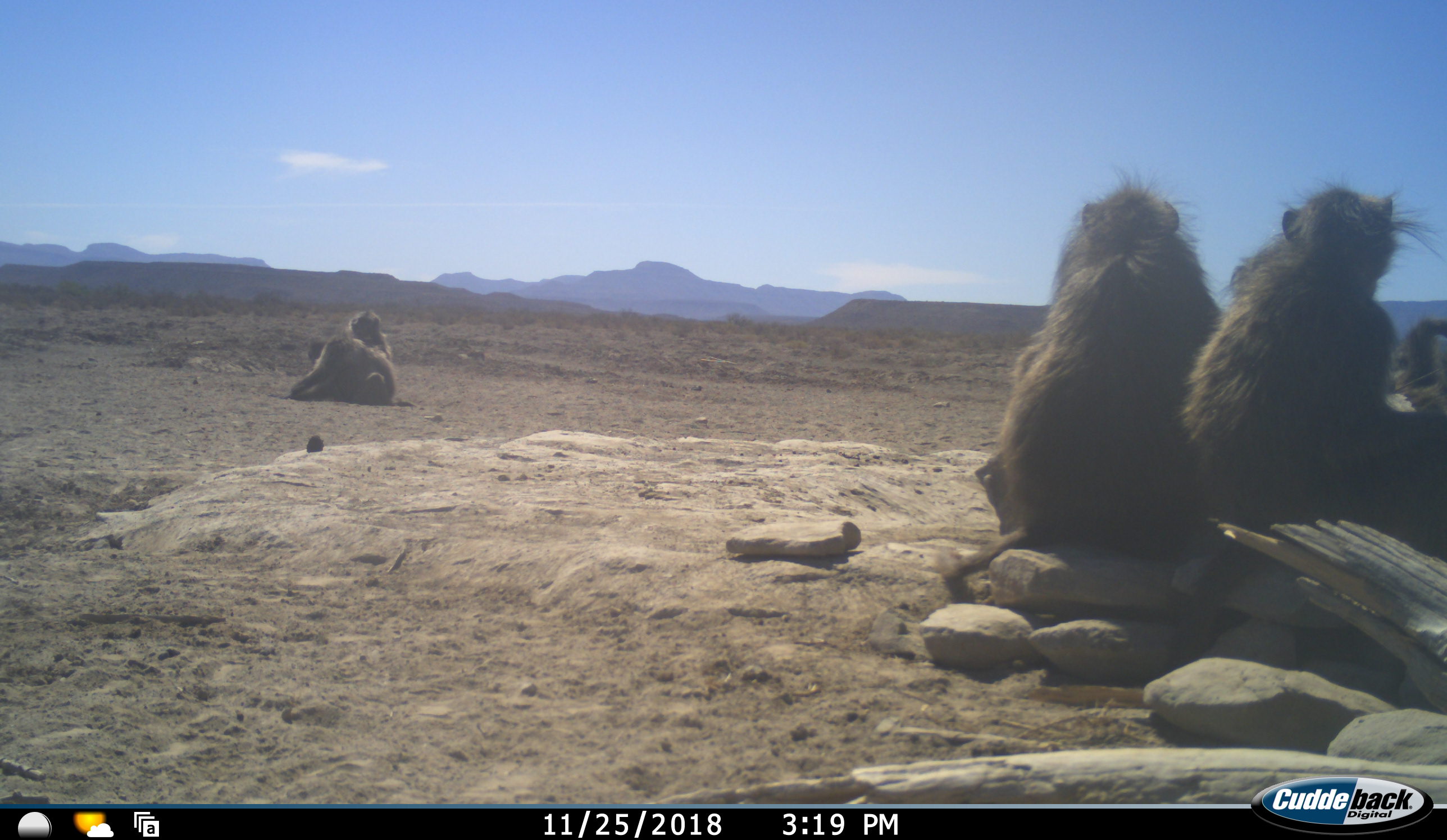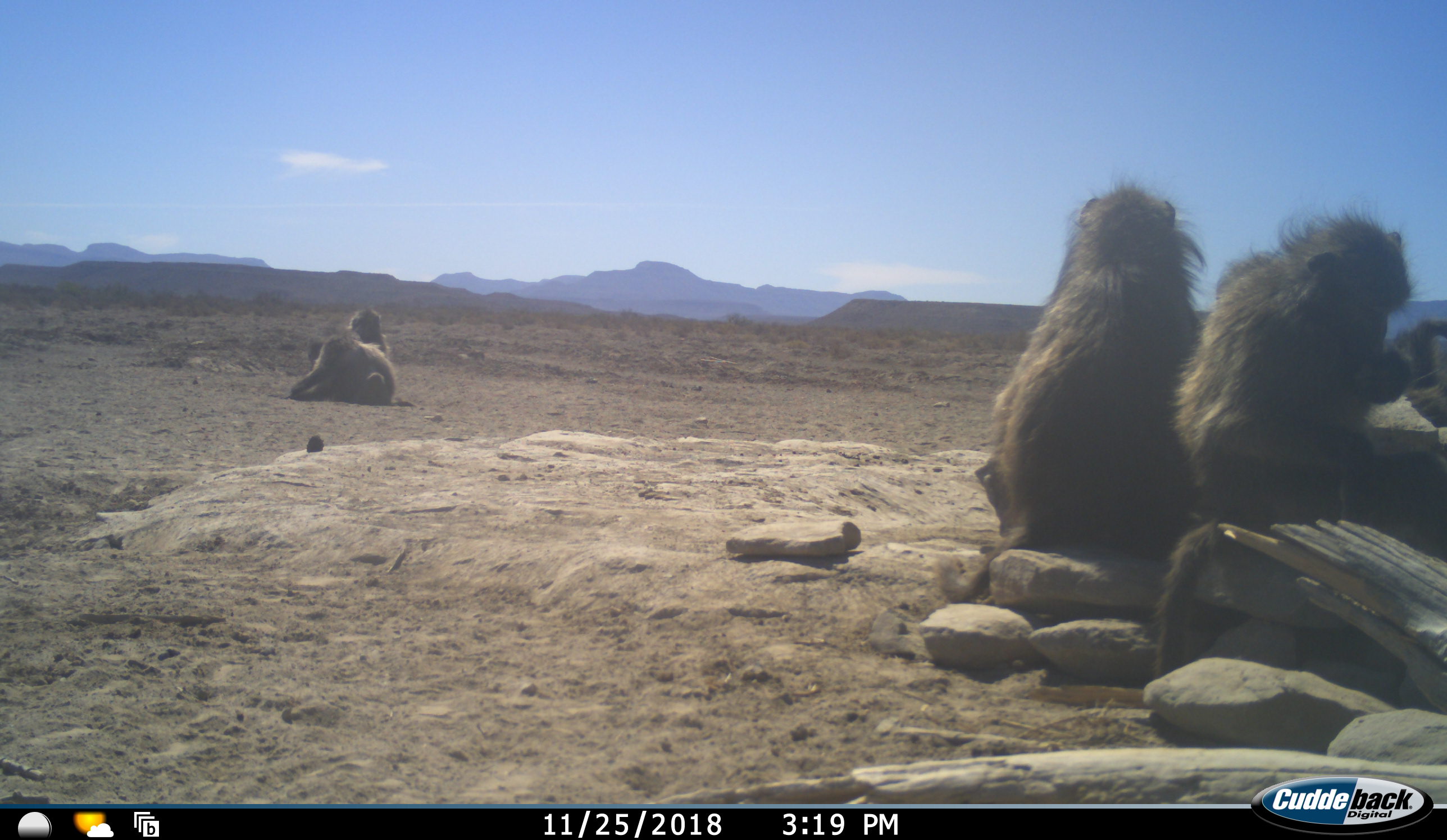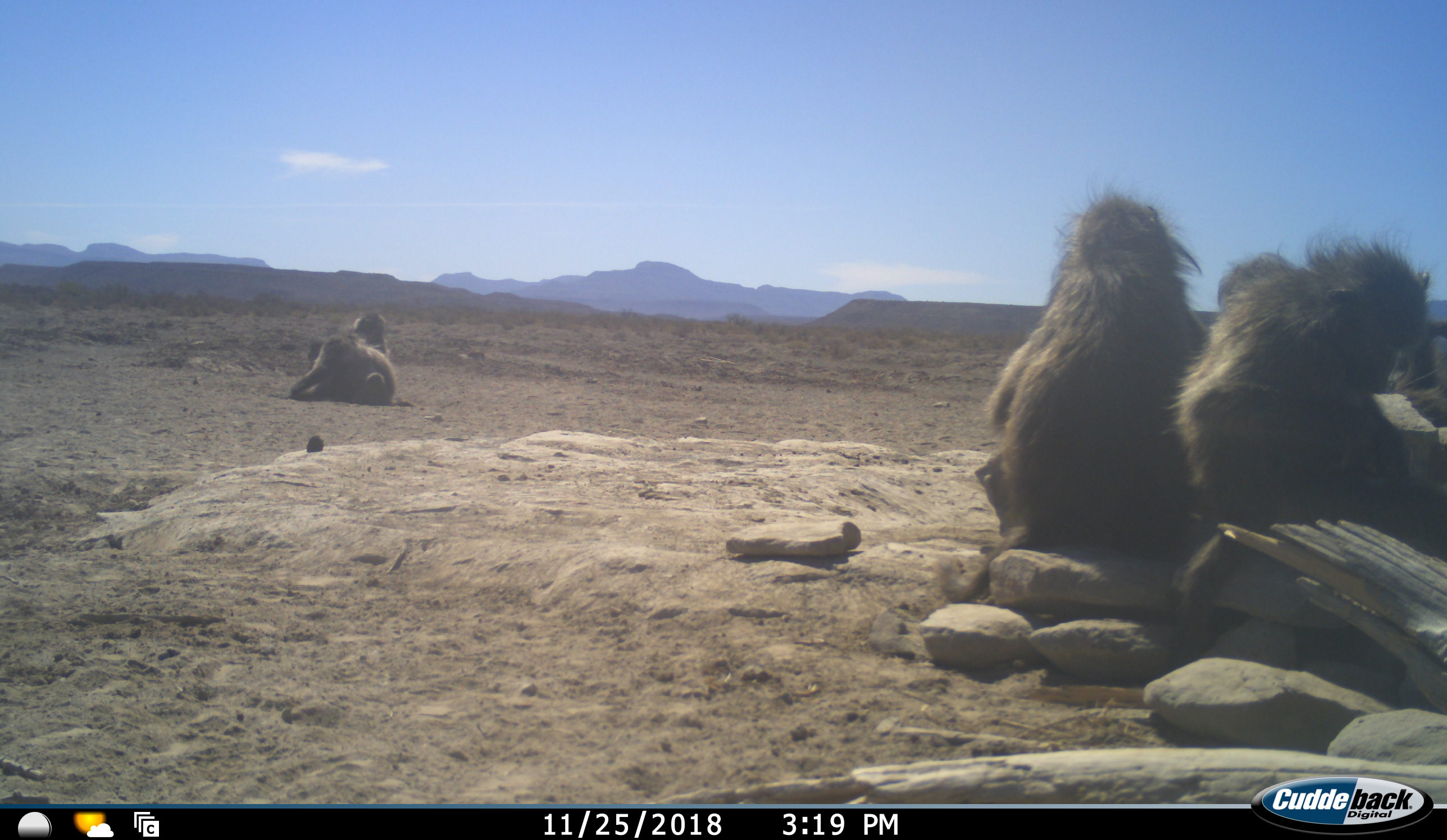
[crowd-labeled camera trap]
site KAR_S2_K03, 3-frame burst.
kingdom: Animalia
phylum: Chordata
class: Mammalia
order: Primates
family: Cercopithecidae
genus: Papio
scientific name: Papio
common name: baboon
Baboon (Papio), count 5. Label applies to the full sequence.